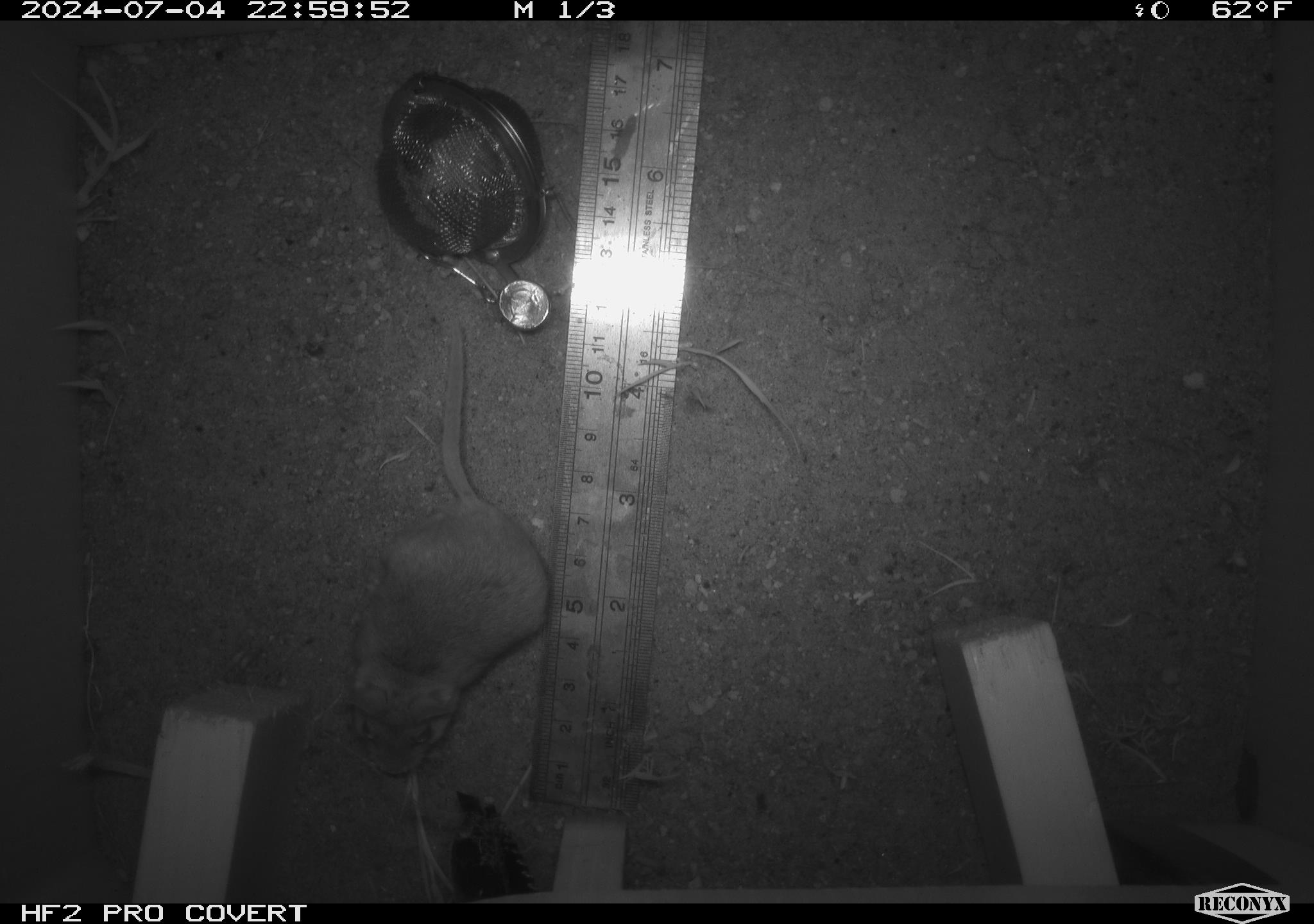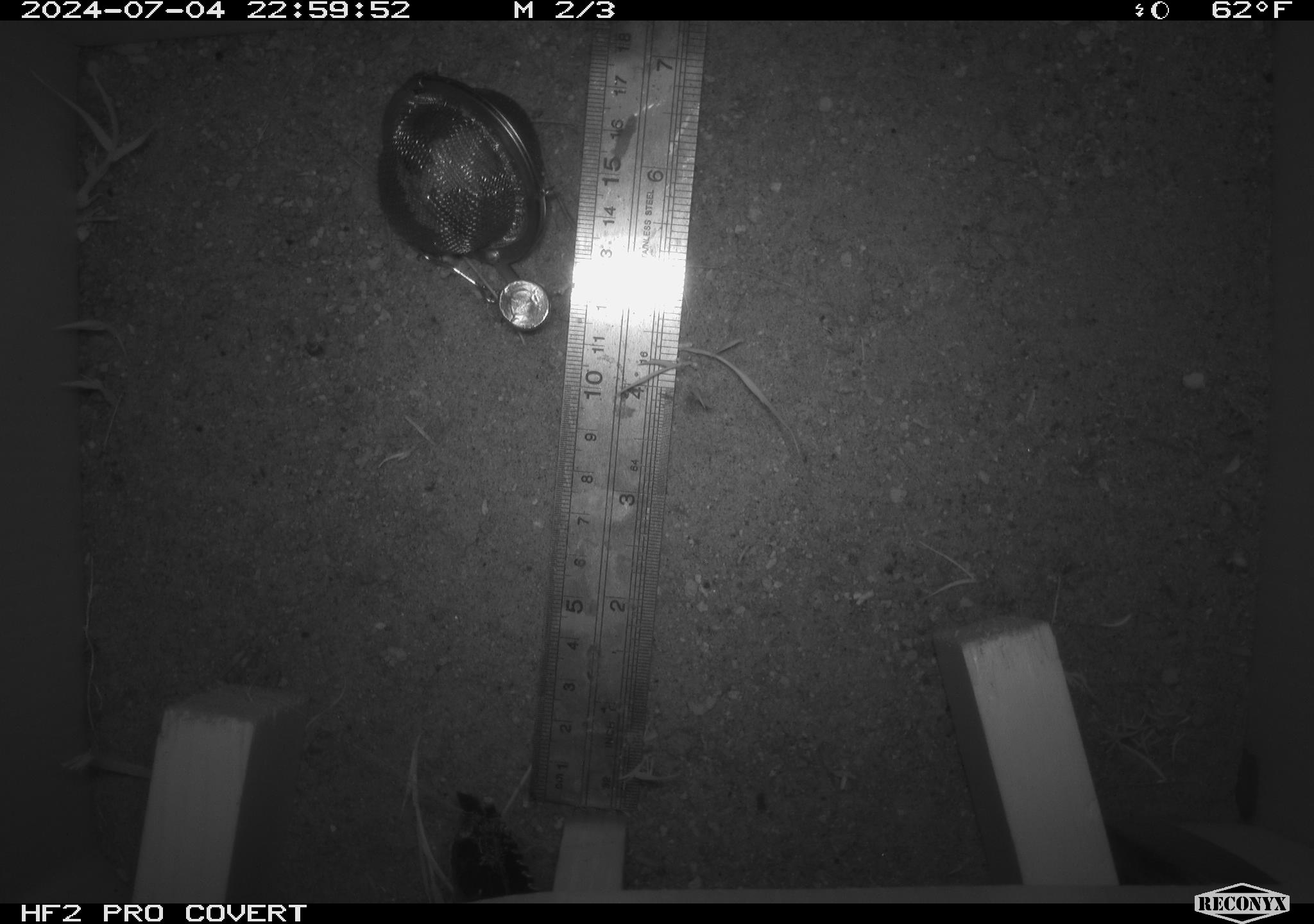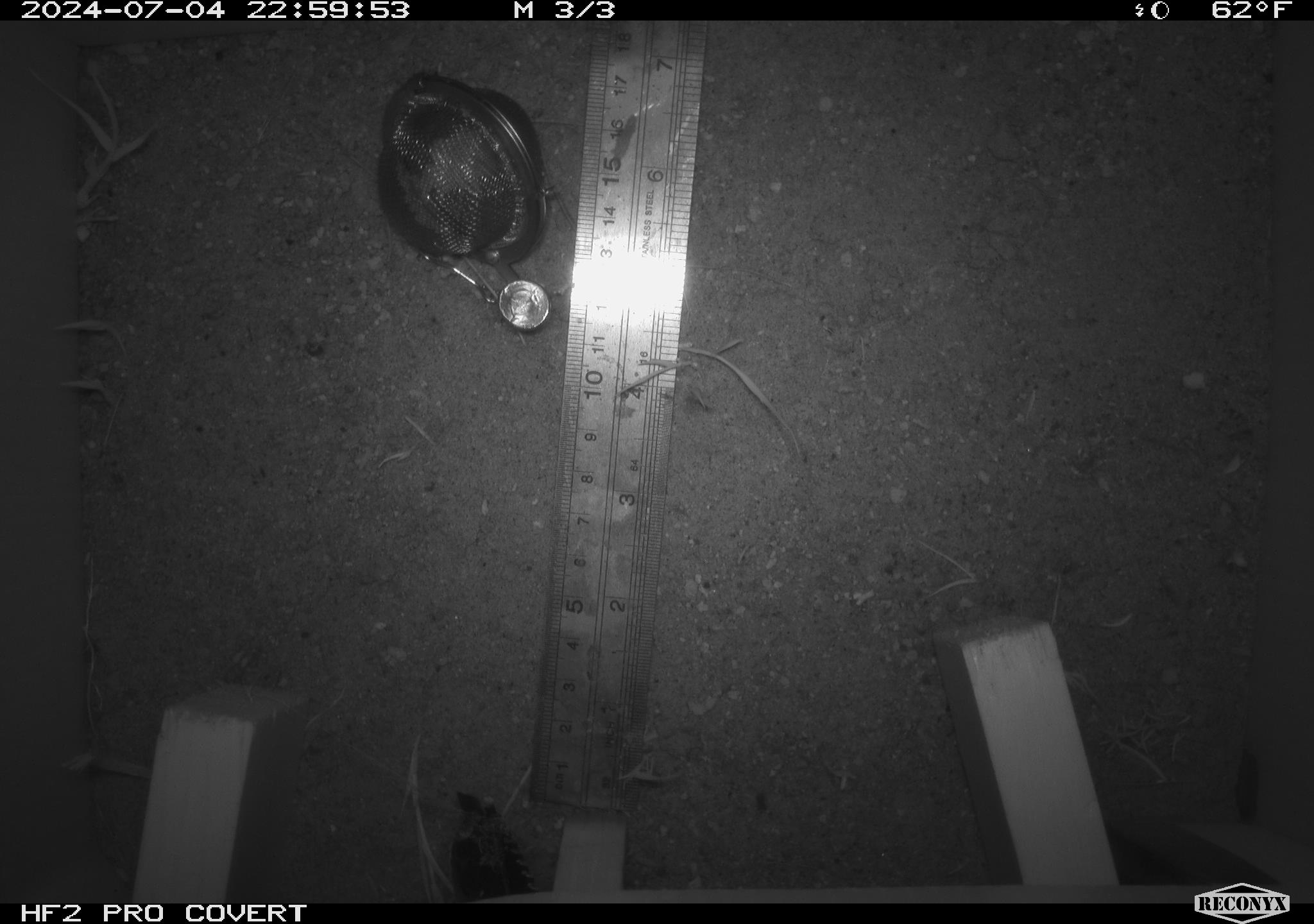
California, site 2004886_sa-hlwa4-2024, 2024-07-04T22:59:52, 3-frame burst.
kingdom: Animalia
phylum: Chordata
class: Mammalia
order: Rodentia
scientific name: Rodentia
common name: rodent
Rodent (Rodentia).